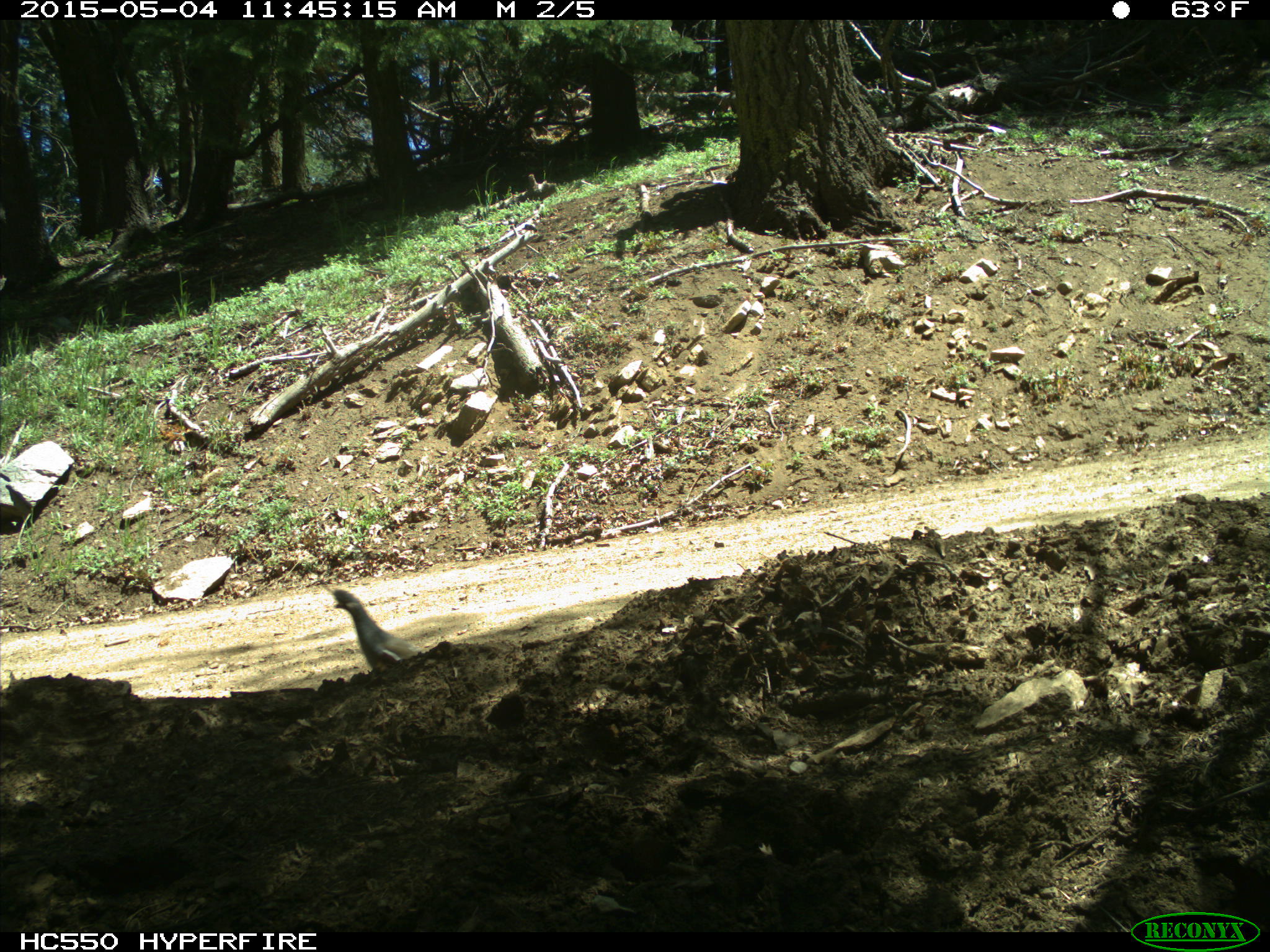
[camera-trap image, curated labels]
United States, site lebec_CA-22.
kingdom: Animalia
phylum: Chordata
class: Aves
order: Galliformes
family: Odontophoridae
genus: Callipepla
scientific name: Callipepla californica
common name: california quail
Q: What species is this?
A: Callipepla californica (california quail).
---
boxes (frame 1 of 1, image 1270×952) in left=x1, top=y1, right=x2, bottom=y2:
animal: left=332, top=589, right=420, bottom=670